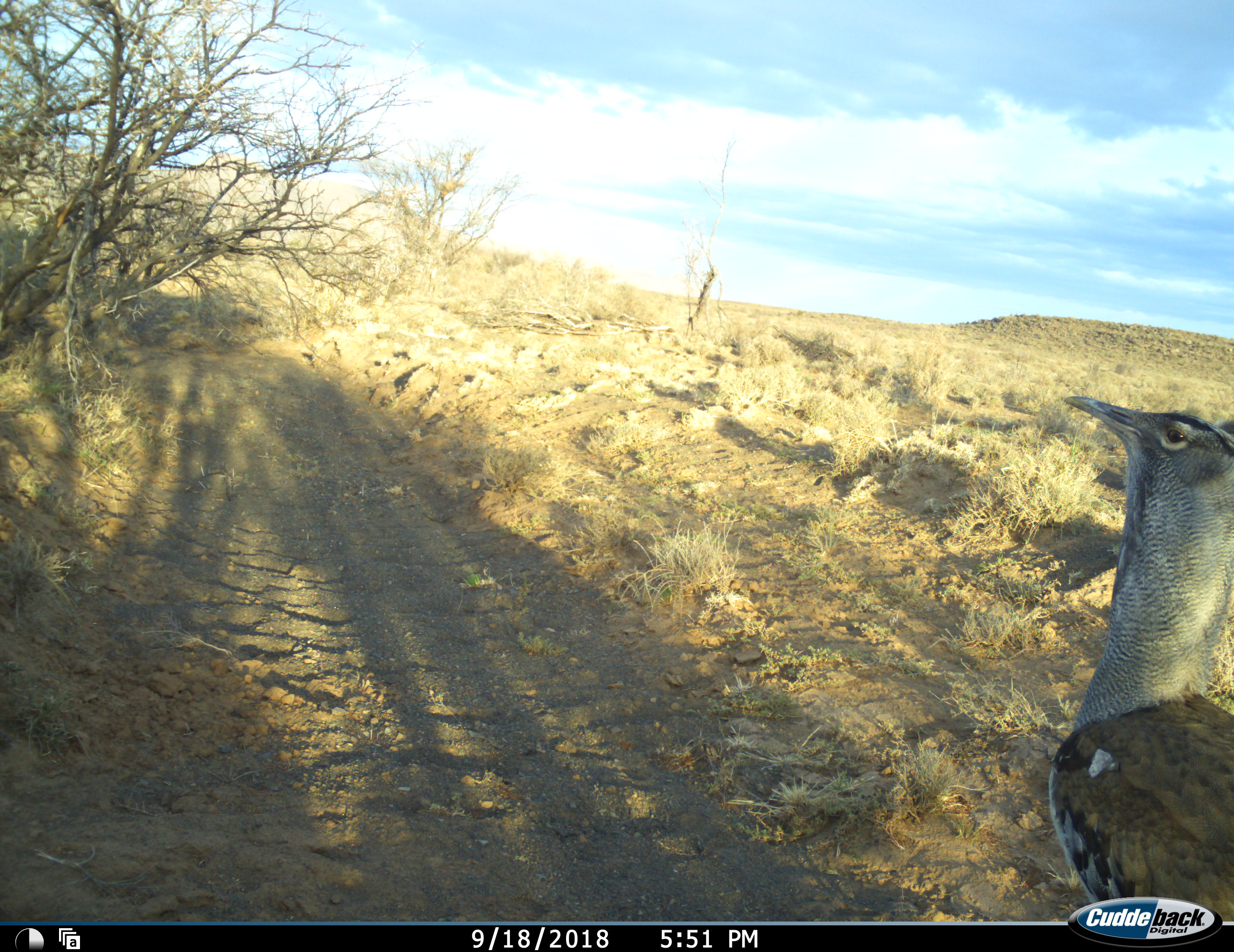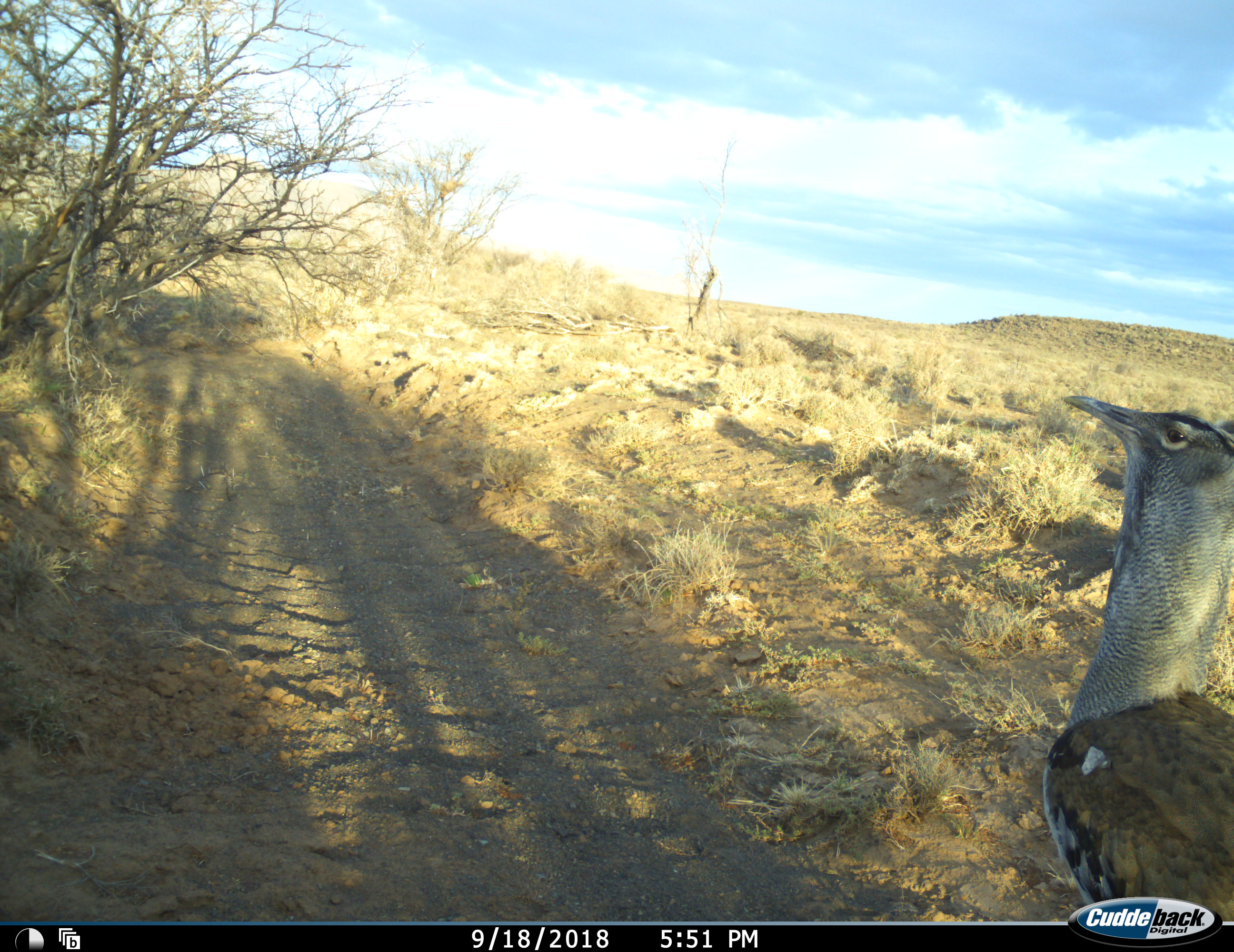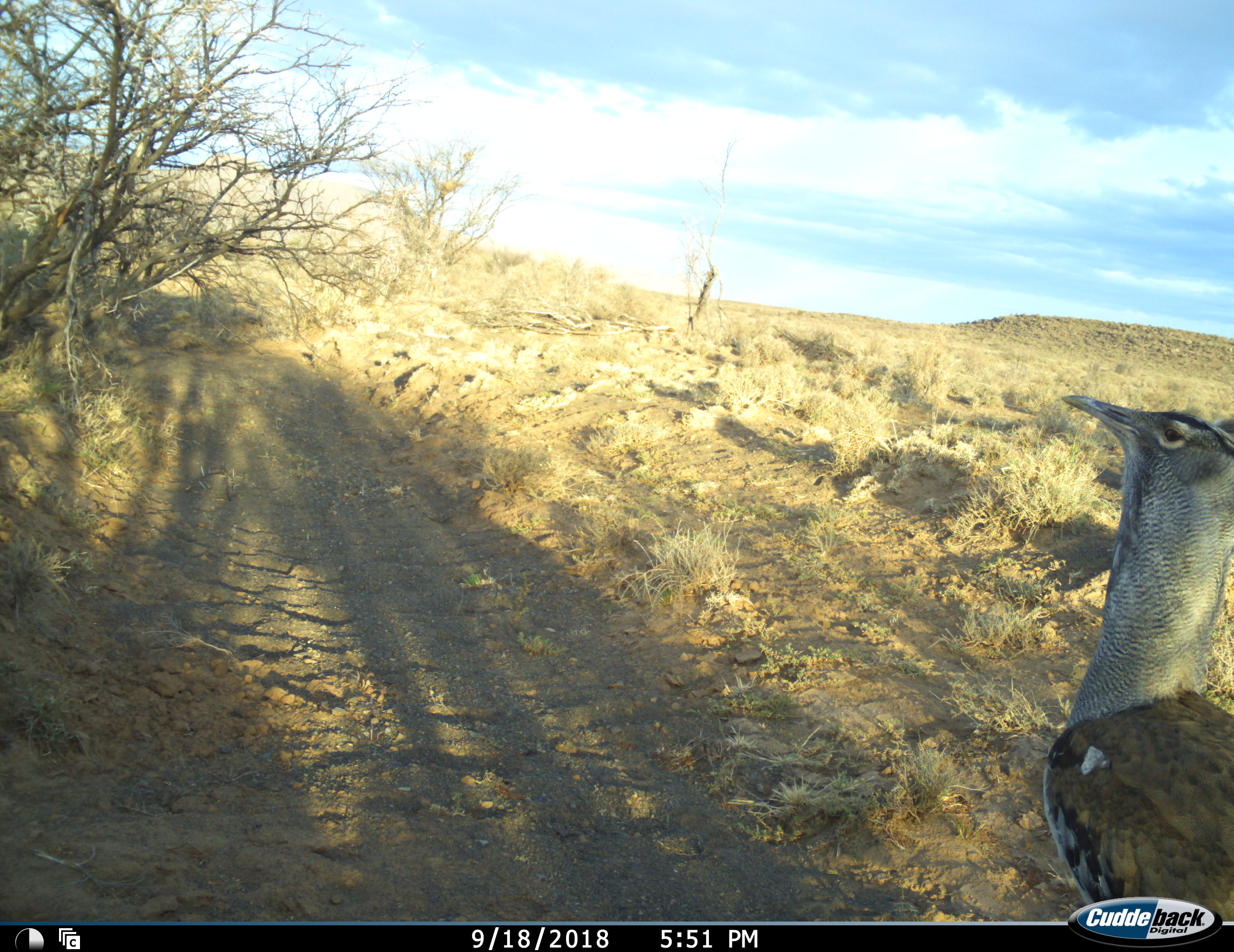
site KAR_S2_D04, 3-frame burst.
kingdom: Animalia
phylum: Chordata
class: Aves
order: Otidiformes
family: Otididae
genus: Ardeotis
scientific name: Ardeotis kori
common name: kori bustard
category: bustardkori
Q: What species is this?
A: Bustardkori (kori bustard) (Ardeotis kori).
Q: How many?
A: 1.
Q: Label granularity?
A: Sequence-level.